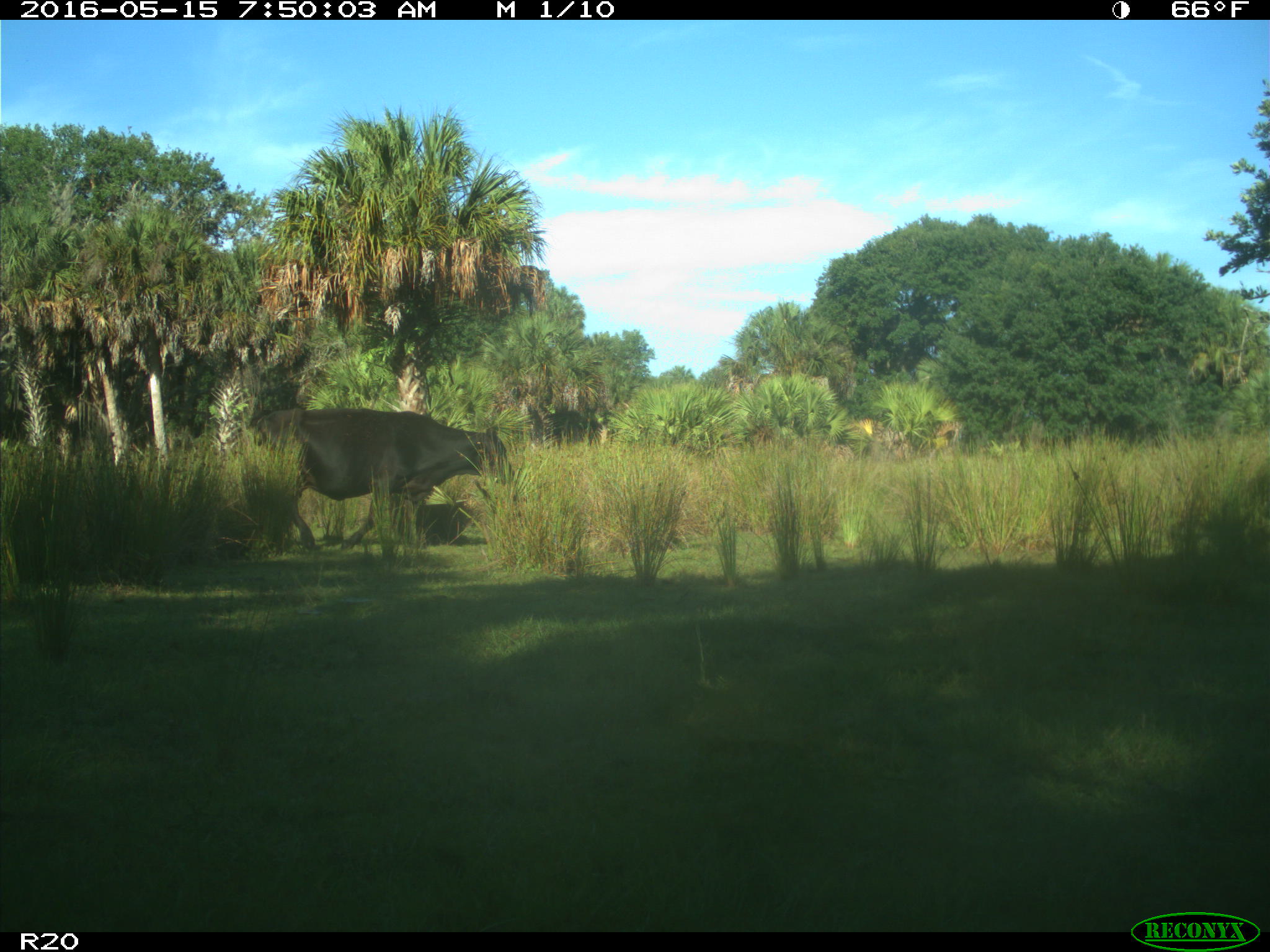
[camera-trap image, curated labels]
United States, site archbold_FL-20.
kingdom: Animalia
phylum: Chordata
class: Mammalia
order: Artiodactyla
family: Bovidae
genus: Bos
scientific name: Bos taurus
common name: domestic cow